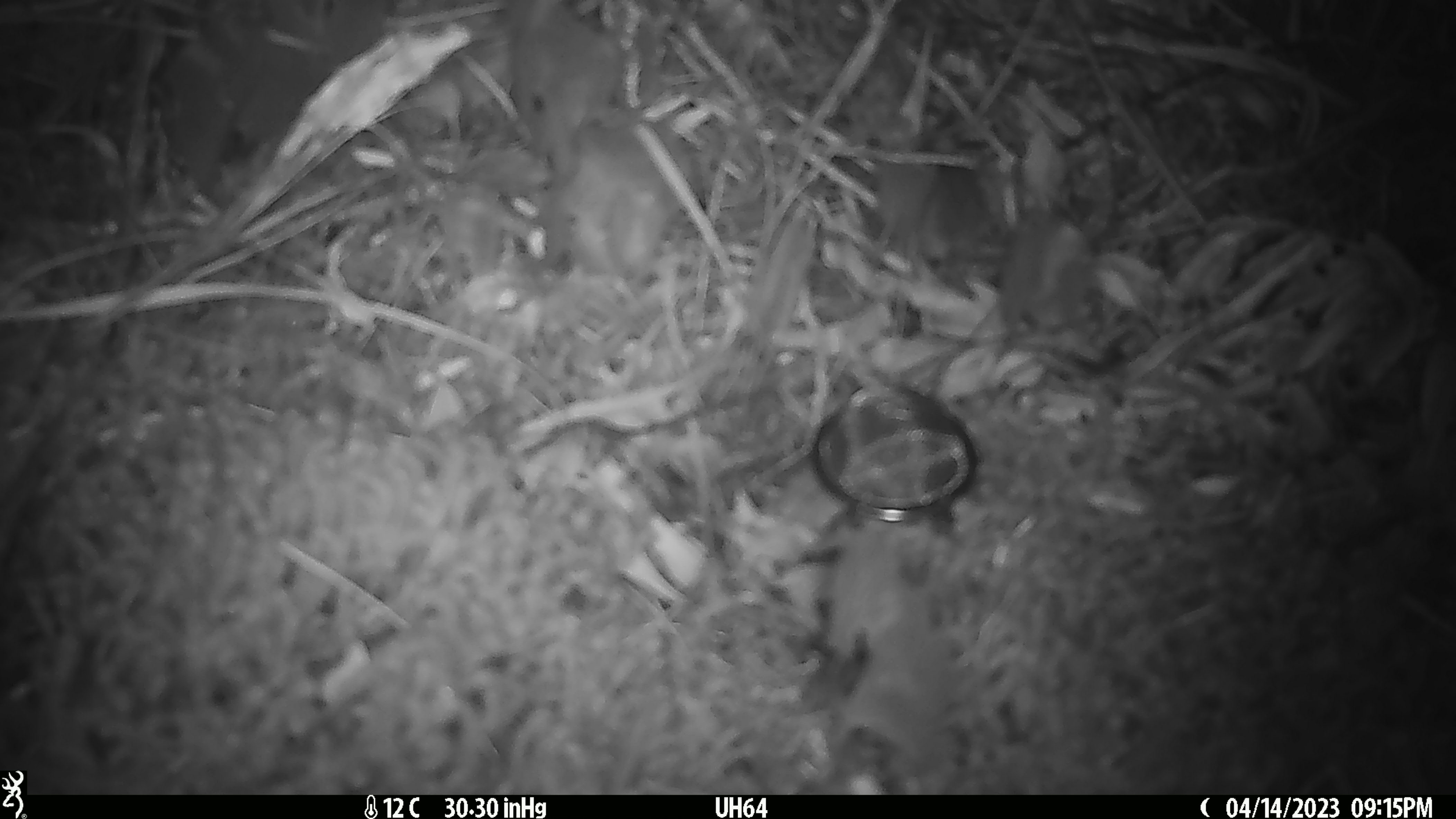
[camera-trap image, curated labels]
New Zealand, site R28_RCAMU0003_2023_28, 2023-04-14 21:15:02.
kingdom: Animalia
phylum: Chordata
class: Mammalia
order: Rodentia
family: Muridae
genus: Mus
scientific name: Mus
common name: mouse